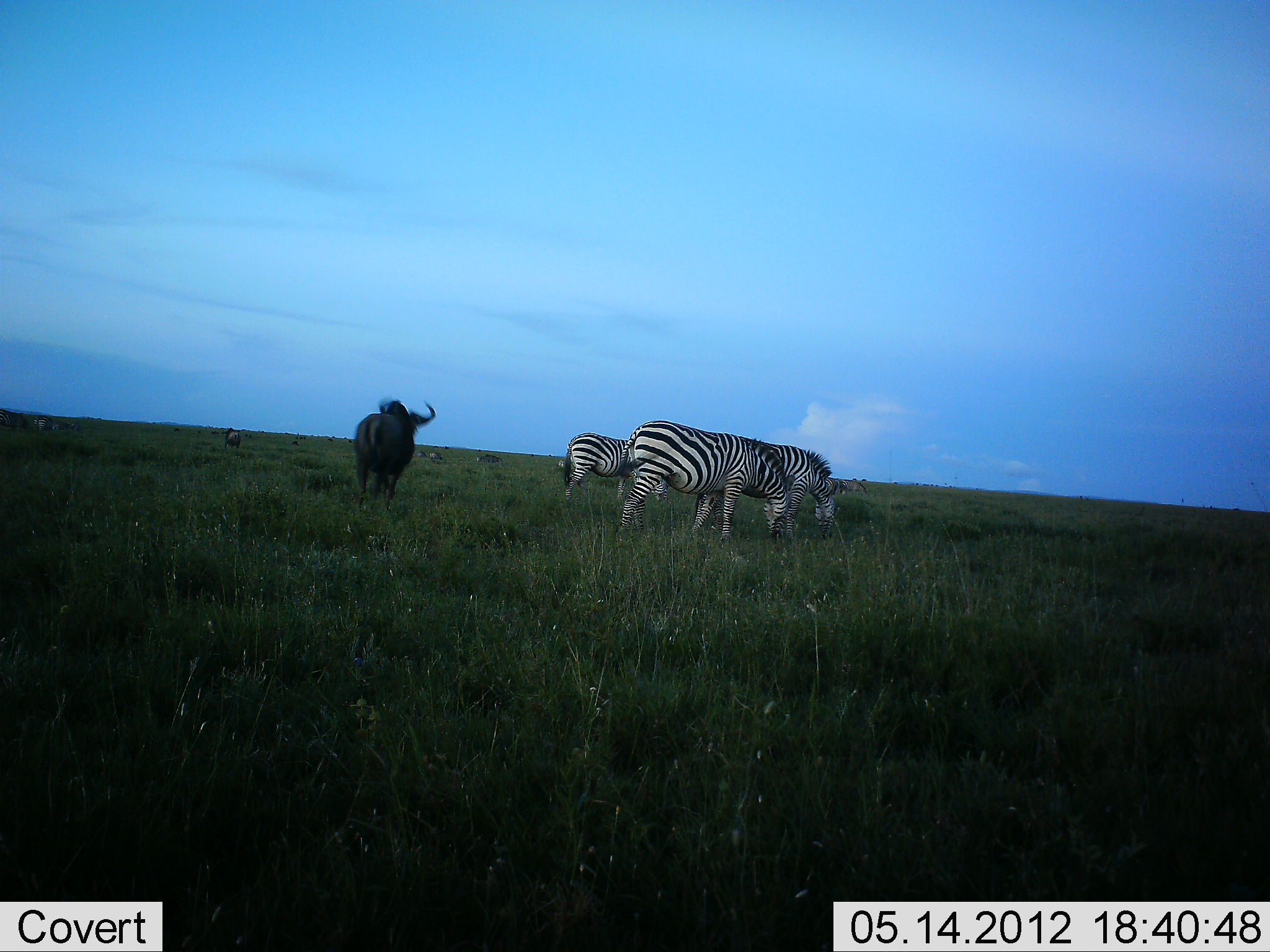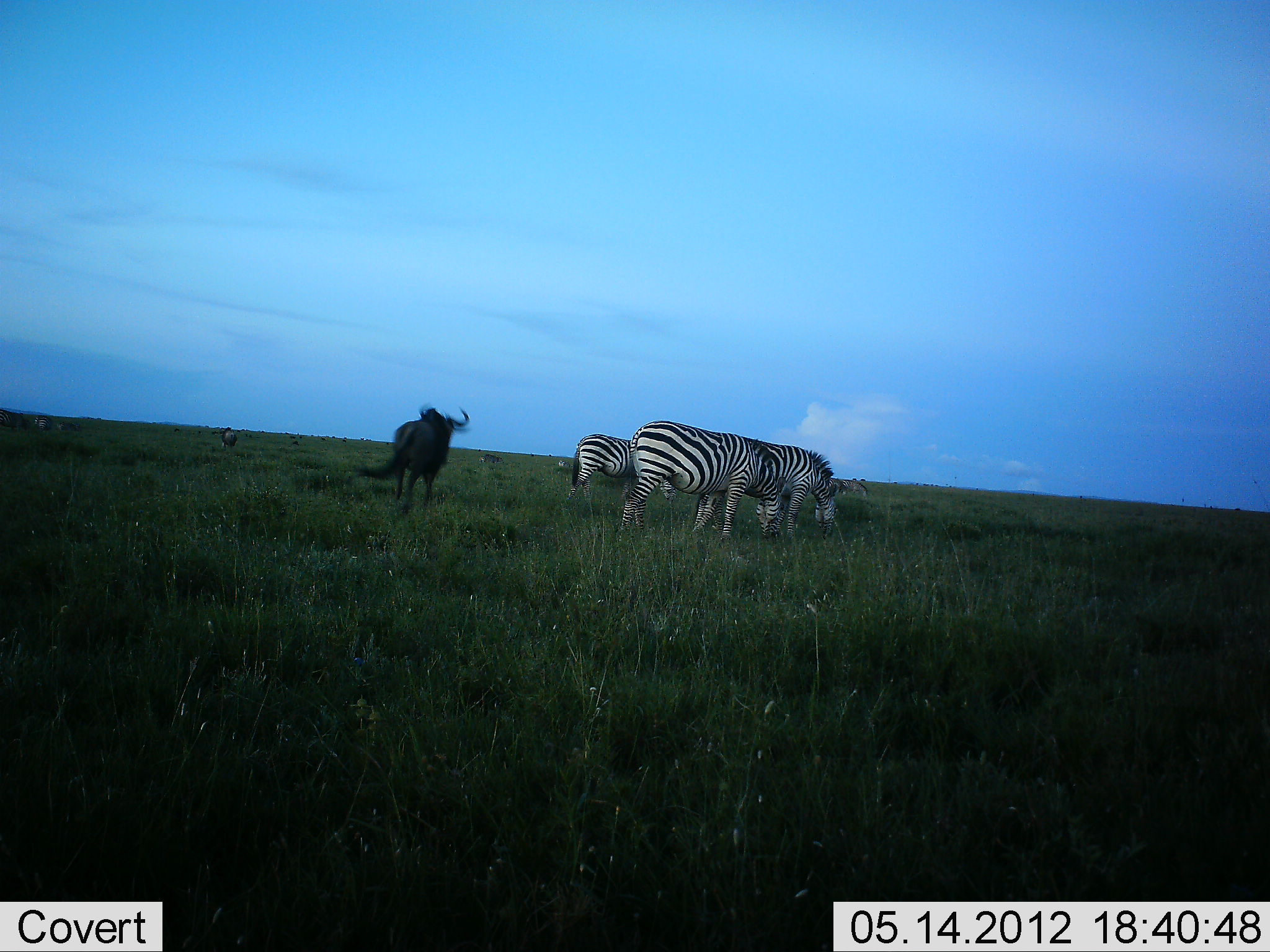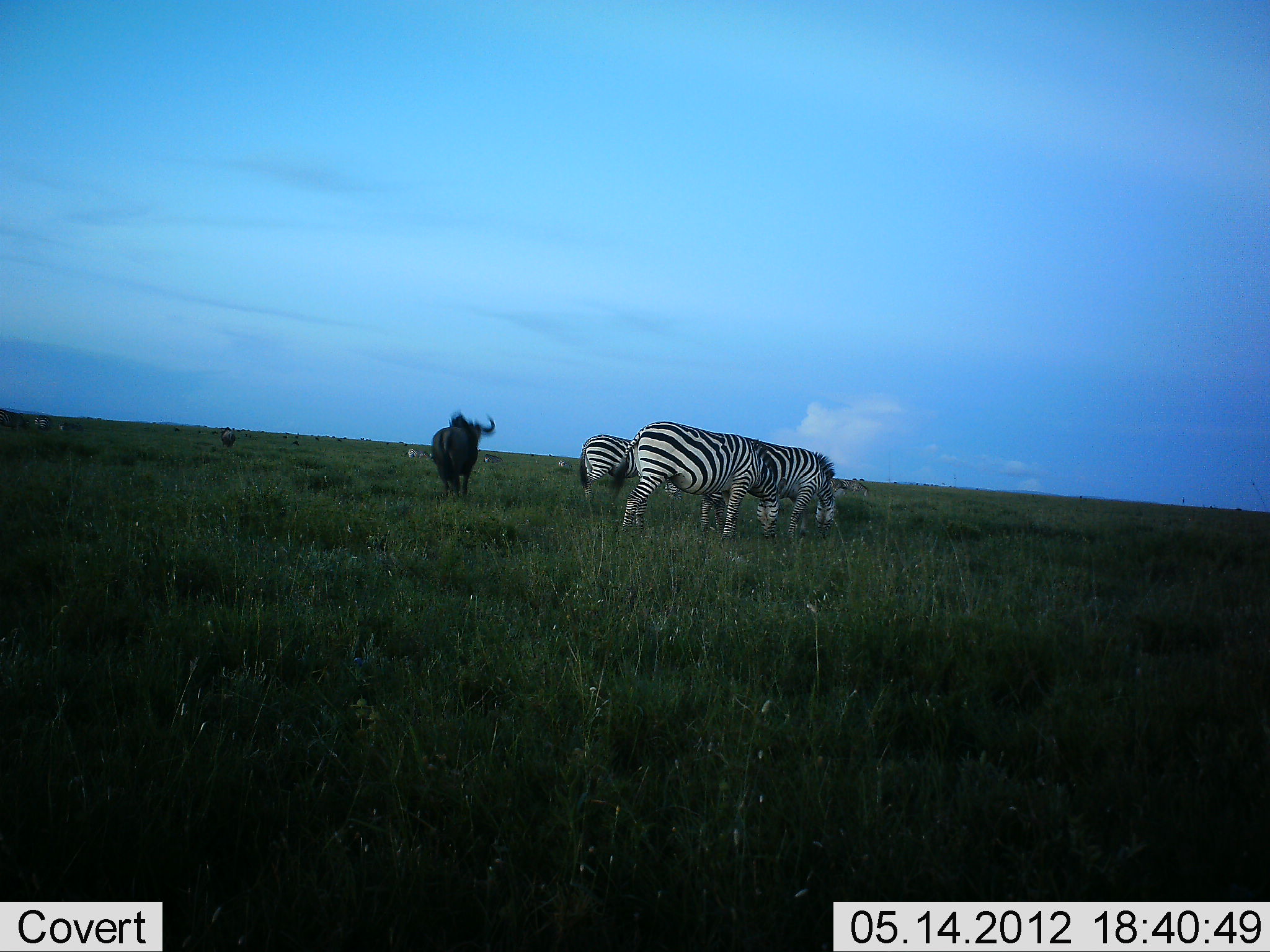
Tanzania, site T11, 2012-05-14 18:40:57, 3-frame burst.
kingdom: Animalia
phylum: Chordata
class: Mammalia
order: Artiodactyla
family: Bovidae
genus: Connochaetes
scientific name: Connochaetes taurinus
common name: blue wildebeest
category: wildebeest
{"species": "wildebeest (blue wildebeest) (Connochaetes taurinus)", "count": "2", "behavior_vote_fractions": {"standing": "0%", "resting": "0%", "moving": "100%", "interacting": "0%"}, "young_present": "0%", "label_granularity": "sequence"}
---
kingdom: Animalia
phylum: Chordata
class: Mammalia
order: Perissodactyla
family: Equidae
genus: Equus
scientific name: Equus quagga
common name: plains zebra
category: zebra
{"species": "zebra (plains zebra) (Equus quagga)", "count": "3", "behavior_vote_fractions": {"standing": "31%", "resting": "0%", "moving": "0%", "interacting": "0%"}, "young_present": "0%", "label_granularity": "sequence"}